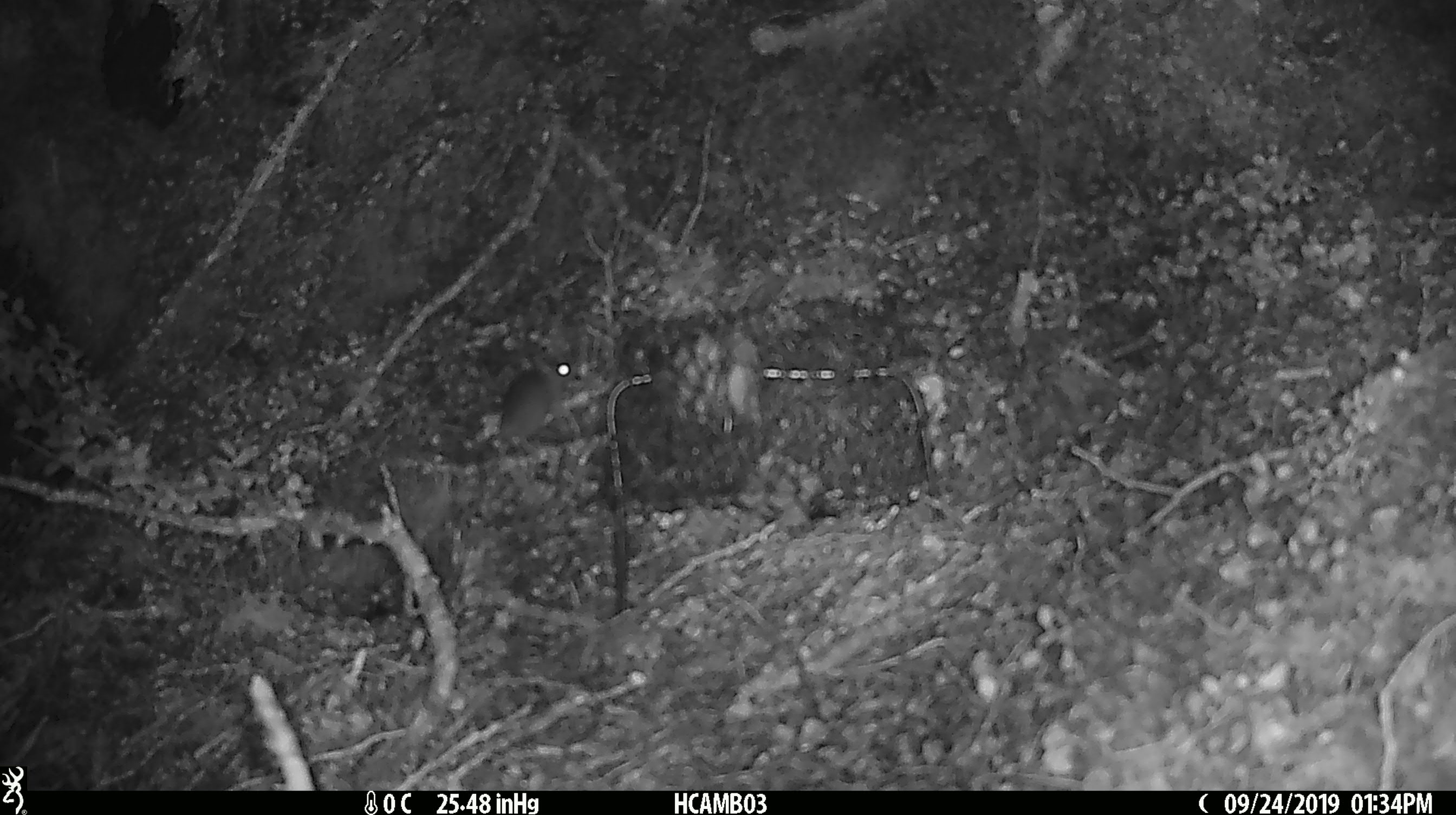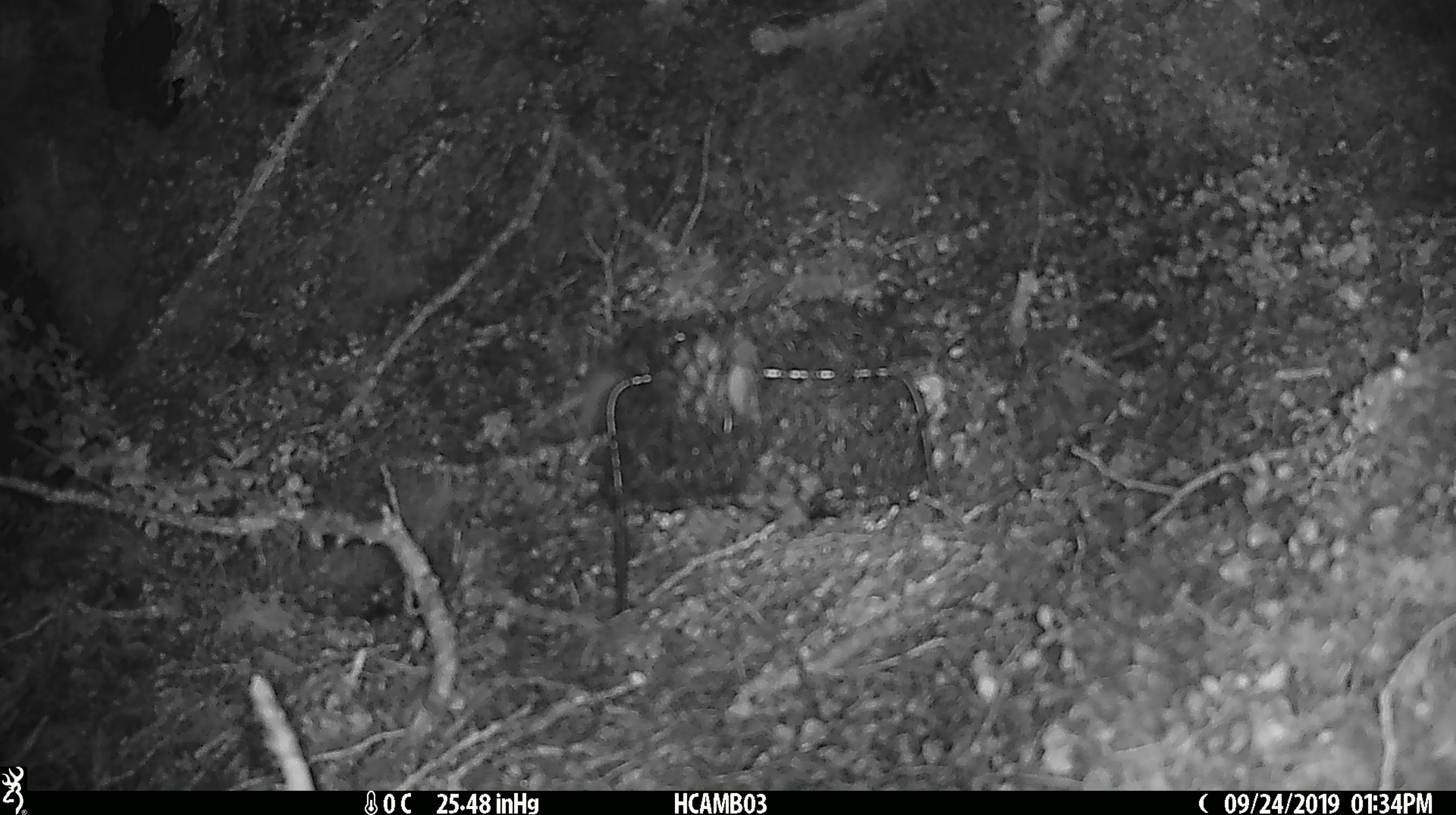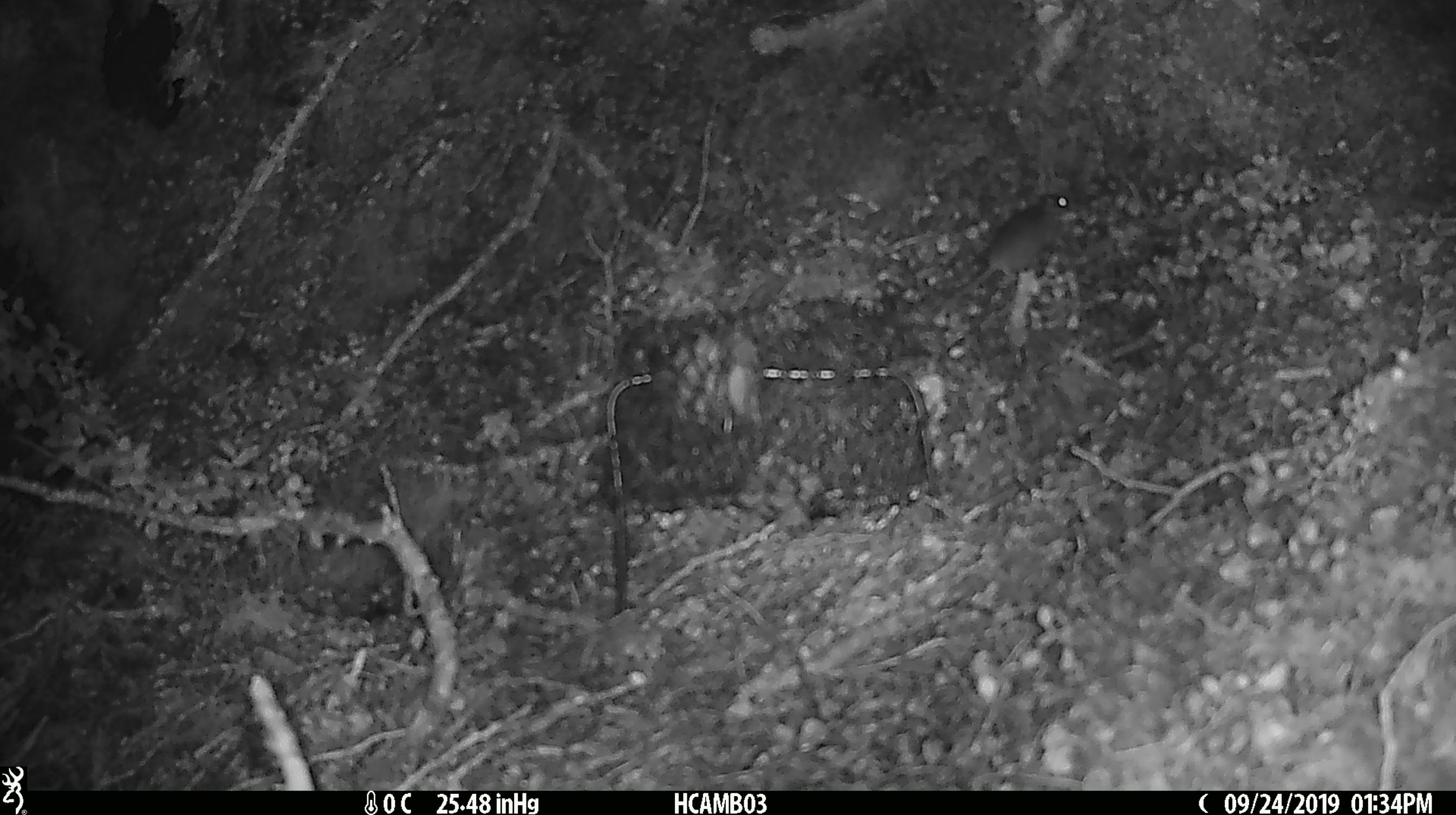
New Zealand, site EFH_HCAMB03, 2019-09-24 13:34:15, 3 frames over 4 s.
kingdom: Animalia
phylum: Chordata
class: Mammalia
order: Rodentia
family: Muridae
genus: Mus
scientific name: Mus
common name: mouse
Mouse (Mus).